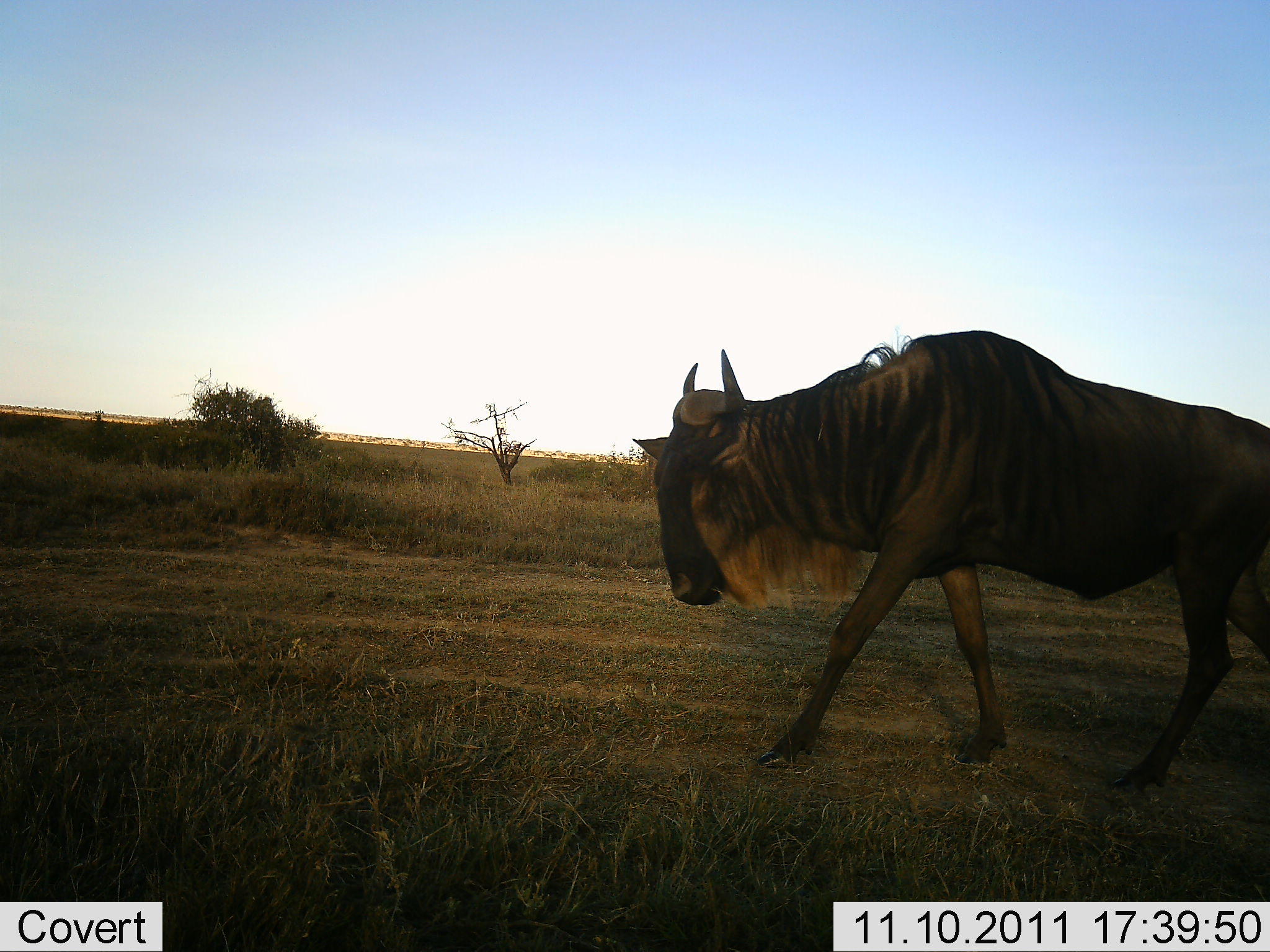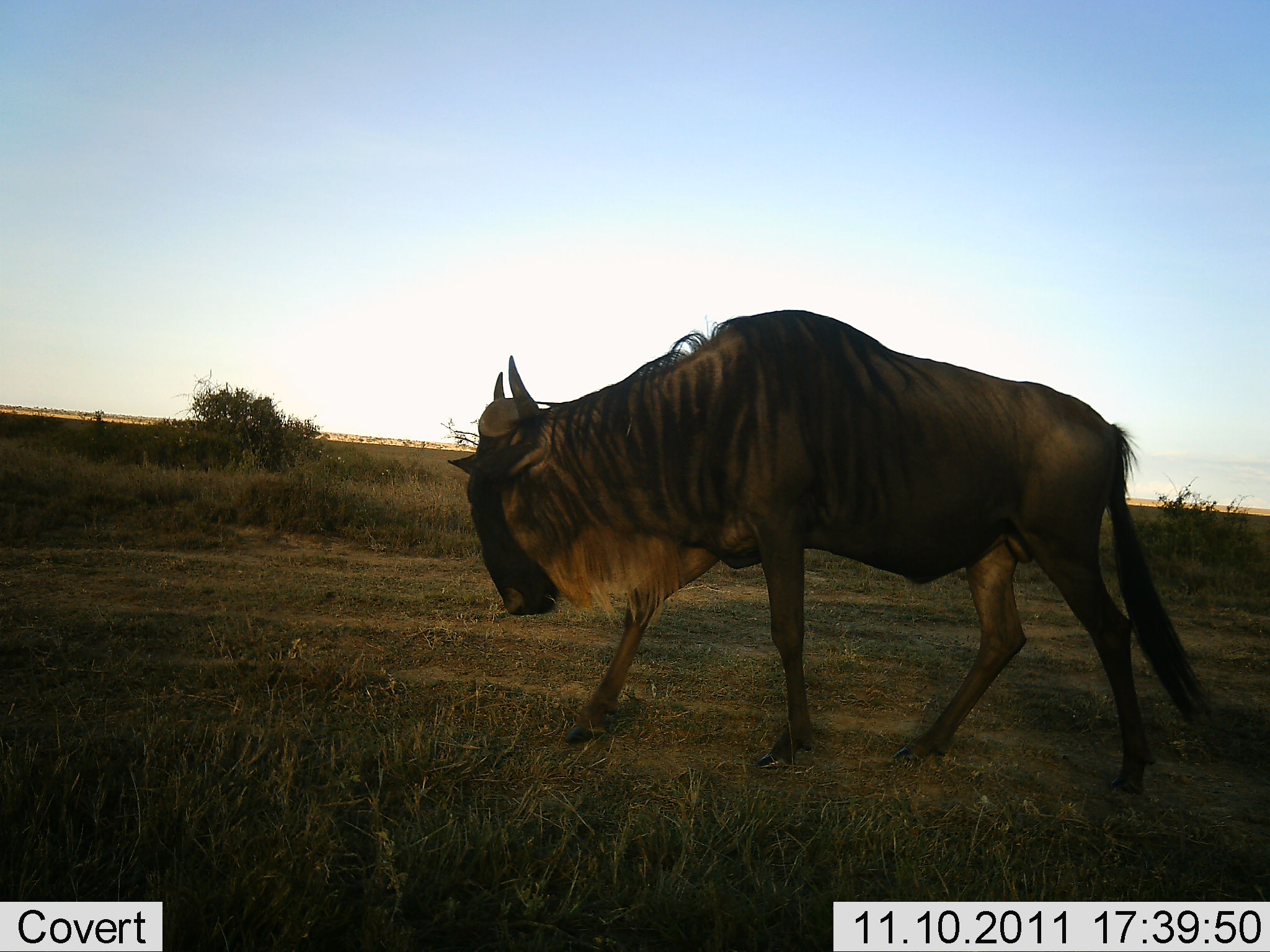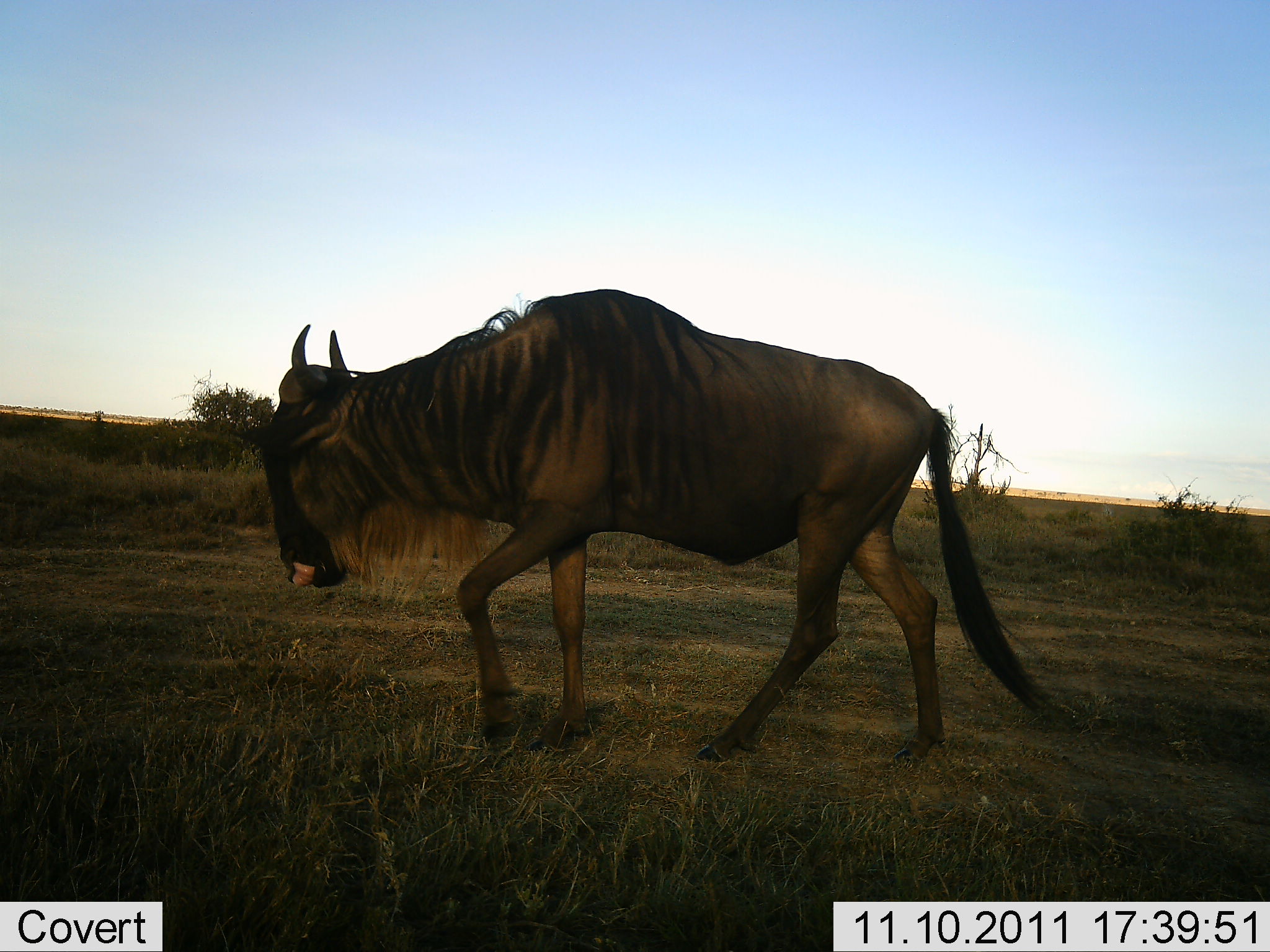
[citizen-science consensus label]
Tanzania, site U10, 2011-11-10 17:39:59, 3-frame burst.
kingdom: Animalia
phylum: Chordata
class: Mammalia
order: Artiodactyla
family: Bovidae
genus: Connochaetes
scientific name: Connochaetes taurinus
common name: blue wildebeest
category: wildebeest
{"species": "wildebeest (blue wildebeest) (Connochaetes taurinus)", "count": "1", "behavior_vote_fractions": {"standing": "0%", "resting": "0%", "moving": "100%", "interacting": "0%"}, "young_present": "0%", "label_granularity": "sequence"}